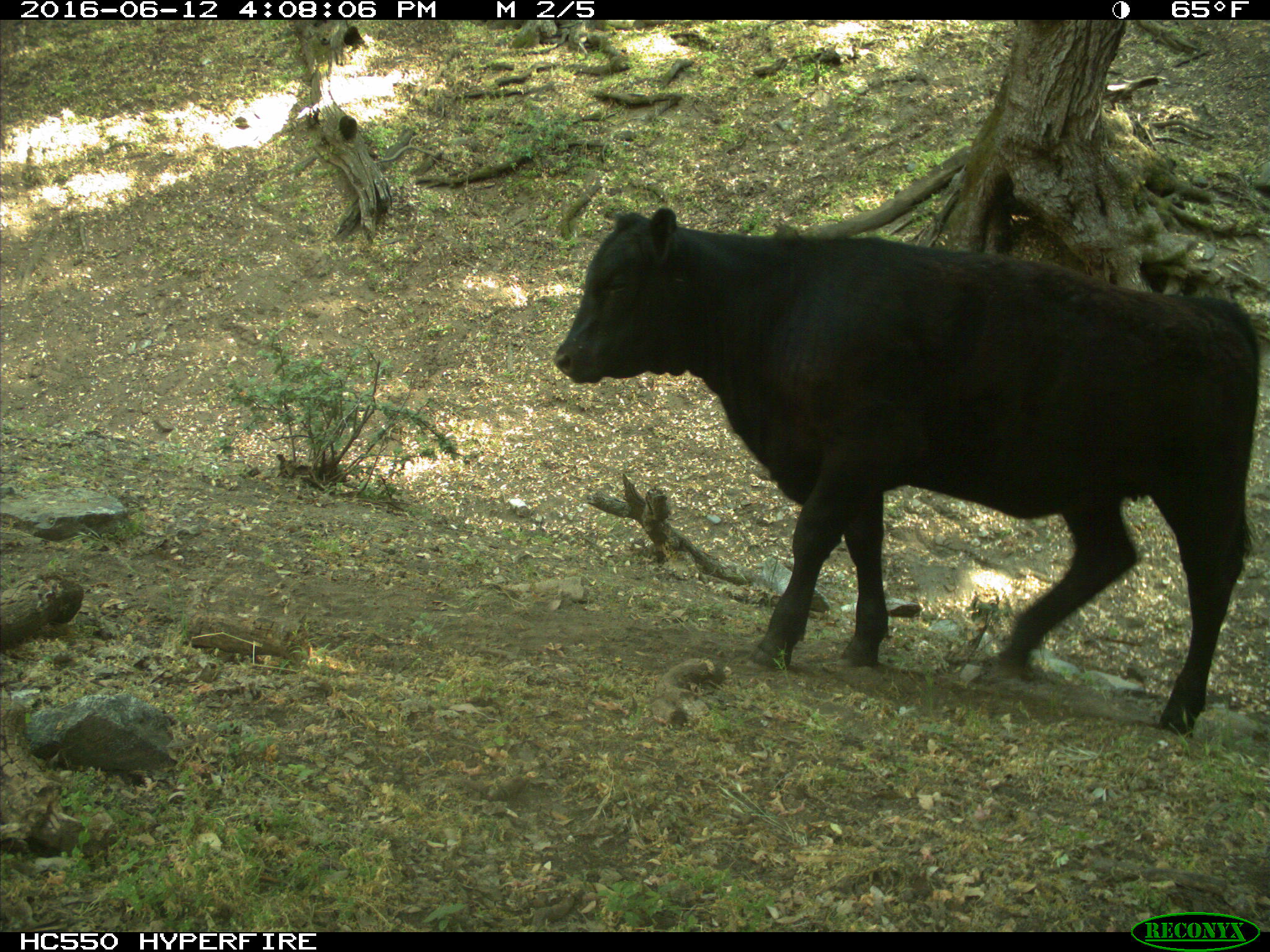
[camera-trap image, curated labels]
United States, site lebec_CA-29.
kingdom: Animalia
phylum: Chordata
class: Mammalia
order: Artiodactyla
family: Bovidae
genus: Bos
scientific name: Bos taurus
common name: domestic cow